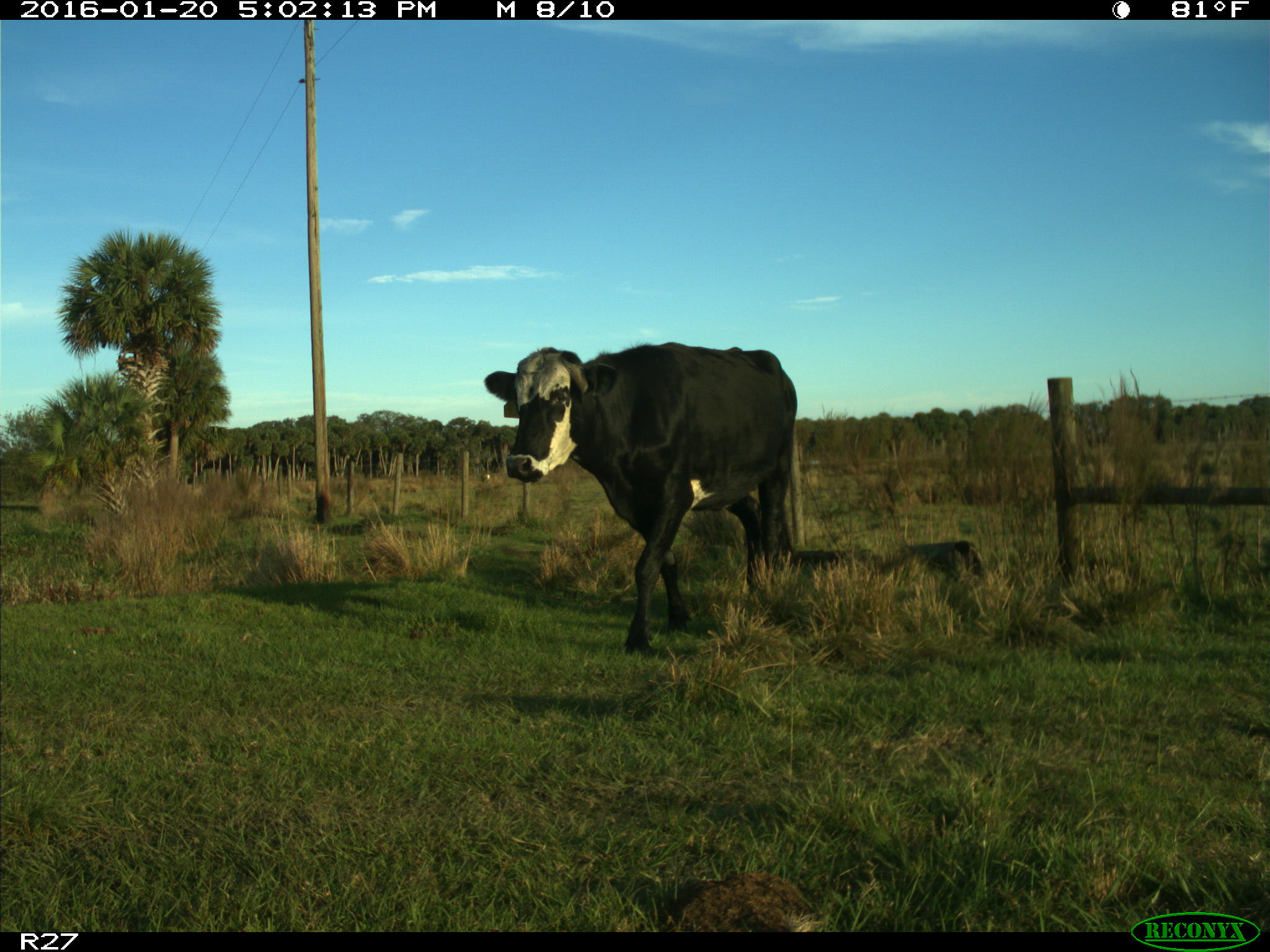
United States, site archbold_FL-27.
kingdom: Animalia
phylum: Chordata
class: Mammalia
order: Artiodactyla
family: Bovidae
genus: Bos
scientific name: Bos taurus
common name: domestic cow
Bos taurus (domestic cow).